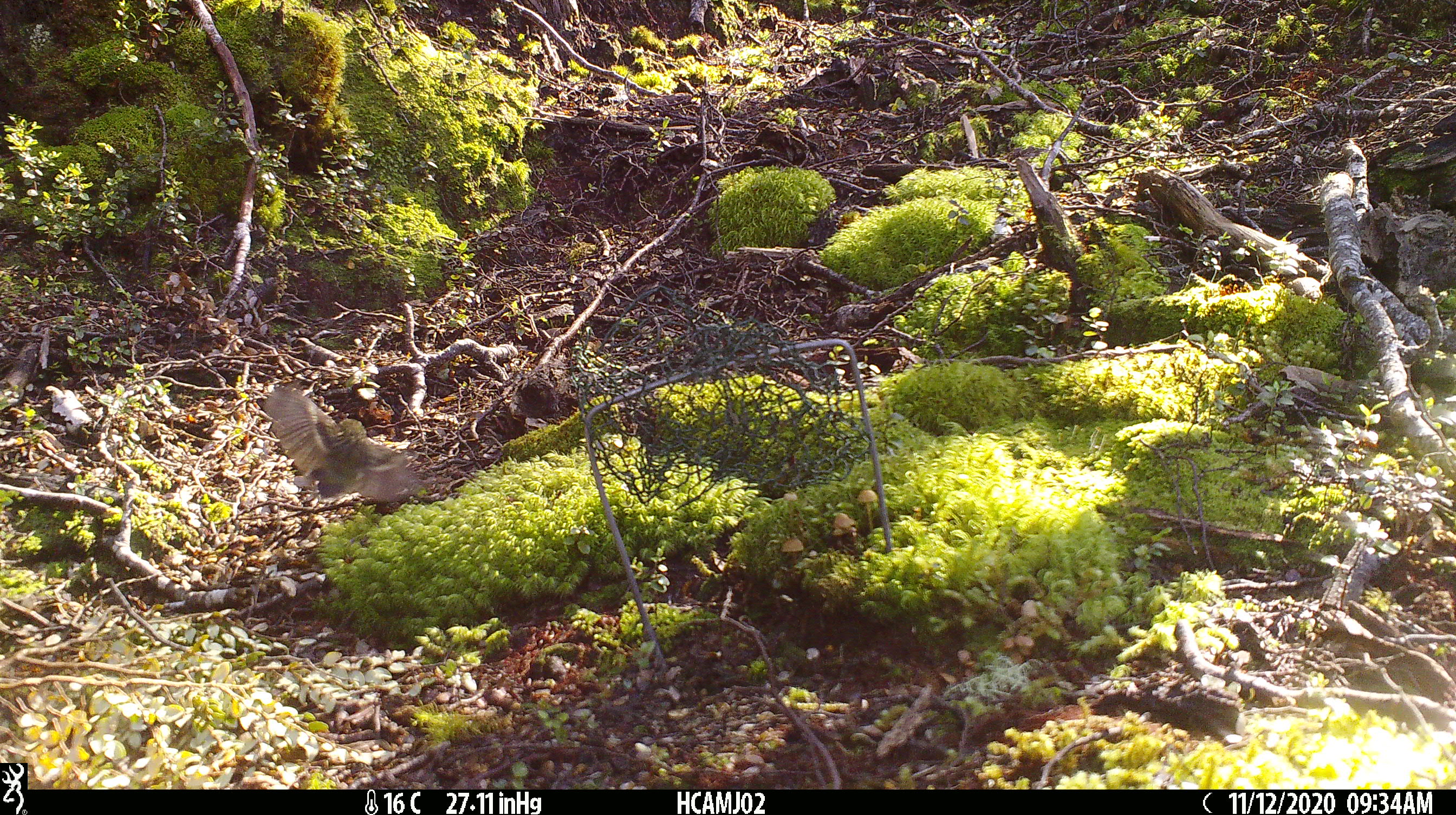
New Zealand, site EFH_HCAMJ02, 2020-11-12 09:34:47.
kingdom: Animalia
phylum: Chordata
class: Aves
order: Passeriformes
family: Acanthisittidae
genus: Acanthisitta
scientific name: Acanthisitta chloris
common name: rifleman